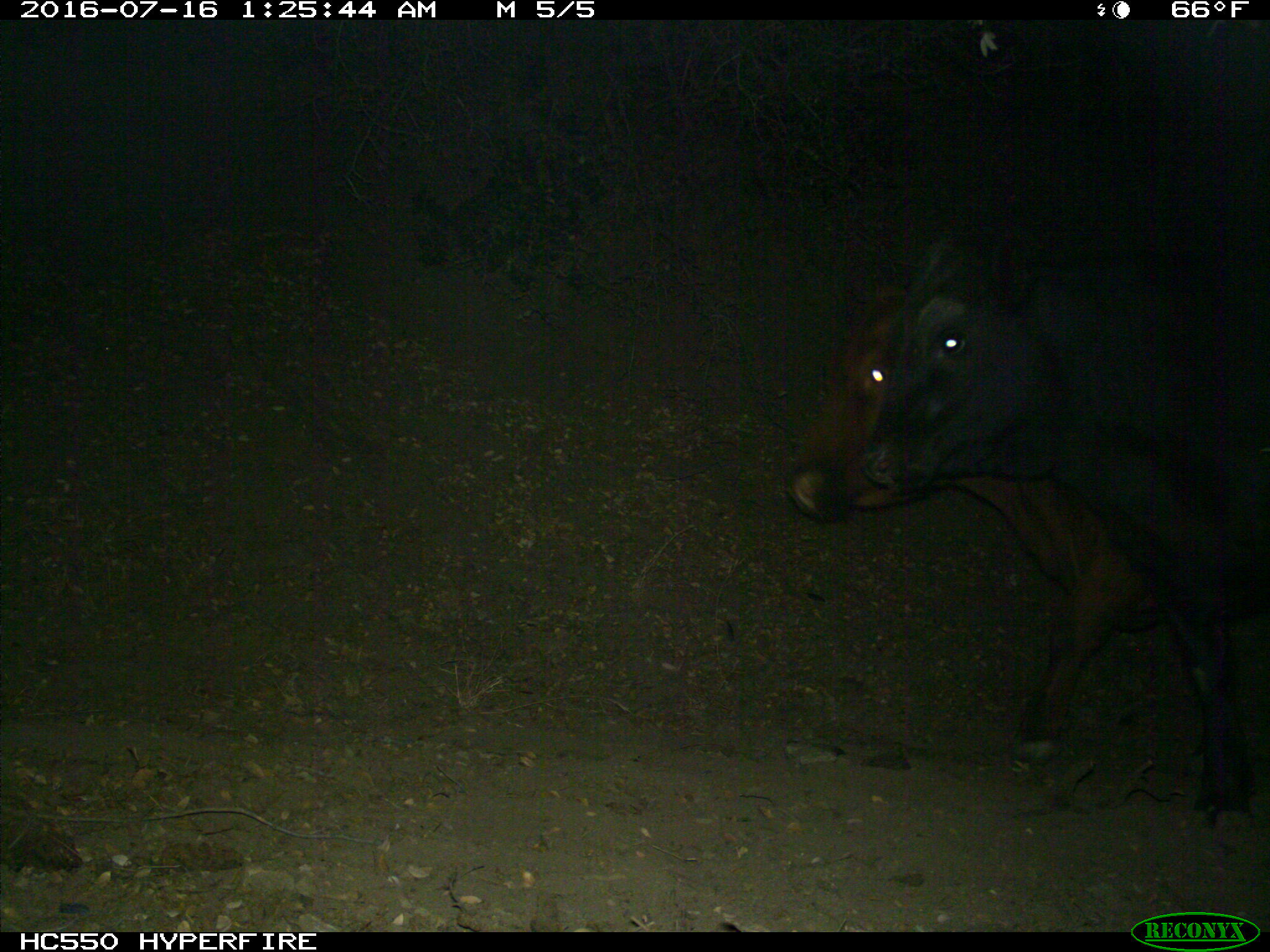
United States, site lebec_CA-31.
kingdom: Animalia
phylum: Chordata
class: Mammalia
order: Artiodactyla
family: Bovidae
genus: Bos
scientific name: Bos taurus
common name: domestic cow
Bos taurus (domestic cow).